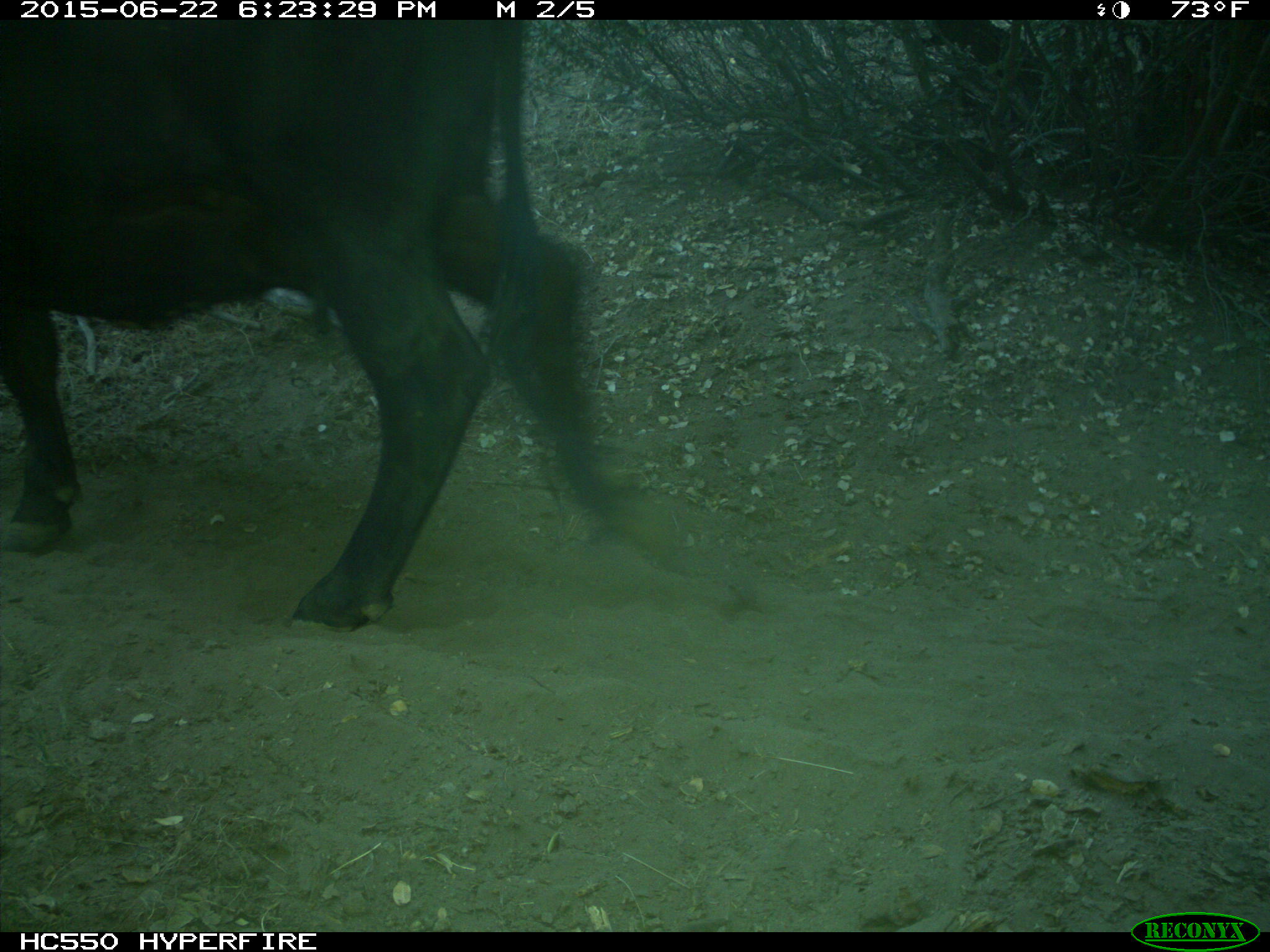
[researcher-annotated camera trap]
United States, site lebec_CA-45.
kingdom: Animalia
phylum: Chordata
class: Mammalia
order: Artiodactyla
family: Bovidae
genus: Bos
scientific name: Bos taurus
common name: domestic cow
Bos taurus (domestic cow).